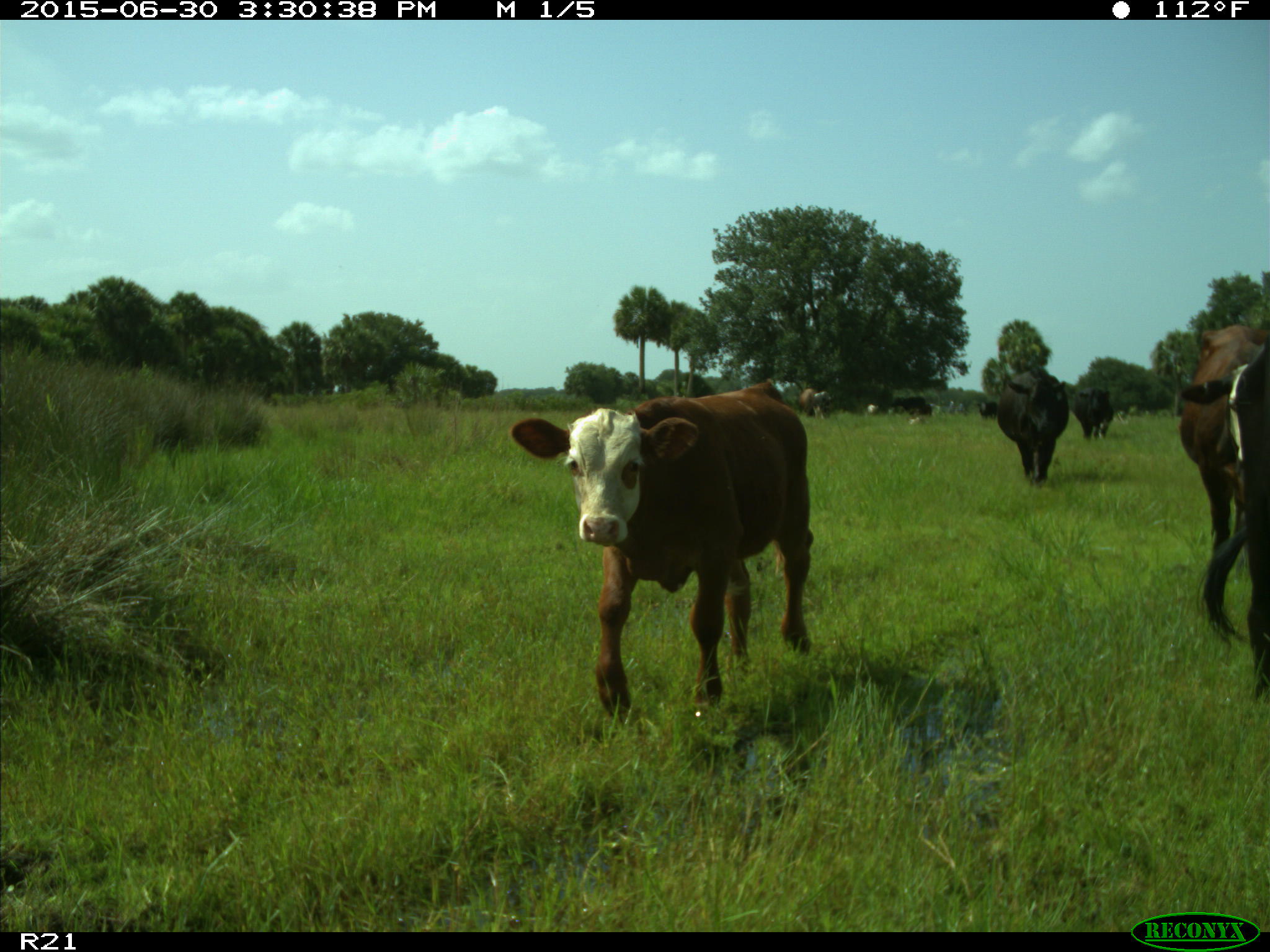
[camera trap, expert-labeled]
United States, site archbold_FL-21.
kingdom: Animalia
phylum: Chordata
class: Mammalia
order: Artiodactyla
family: Bovidae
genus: Bos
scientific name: Bos taurus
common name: domestic cow